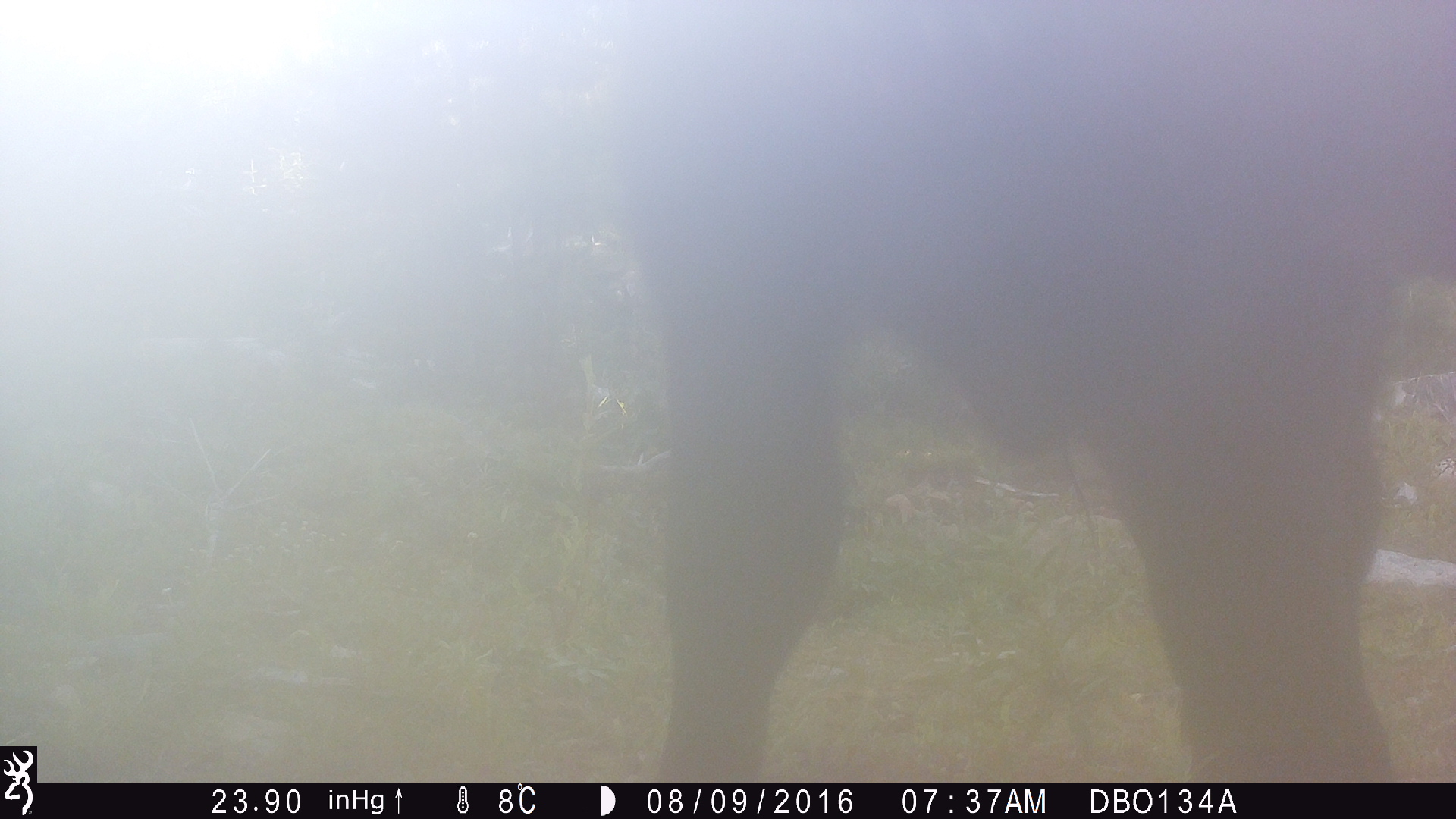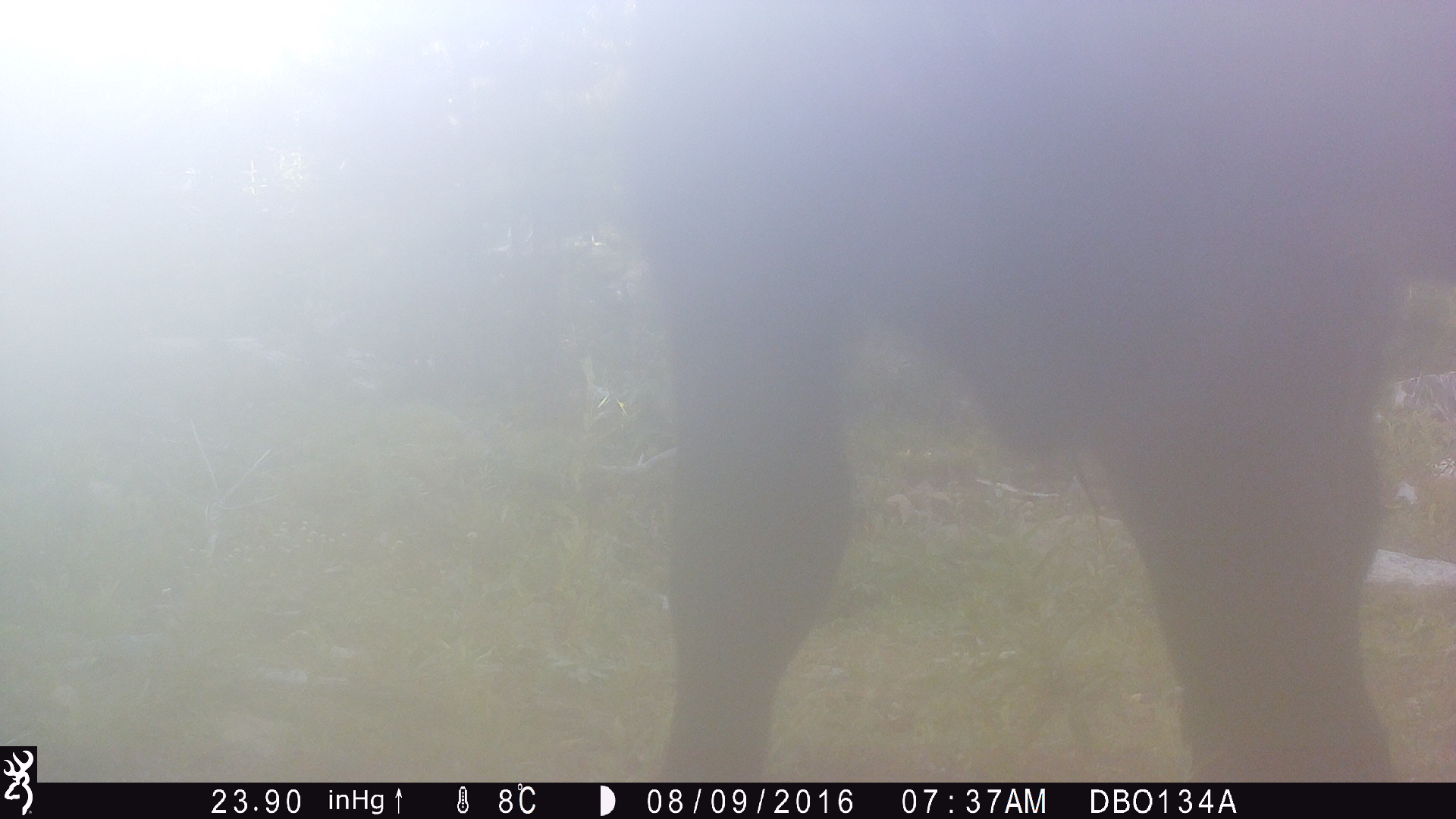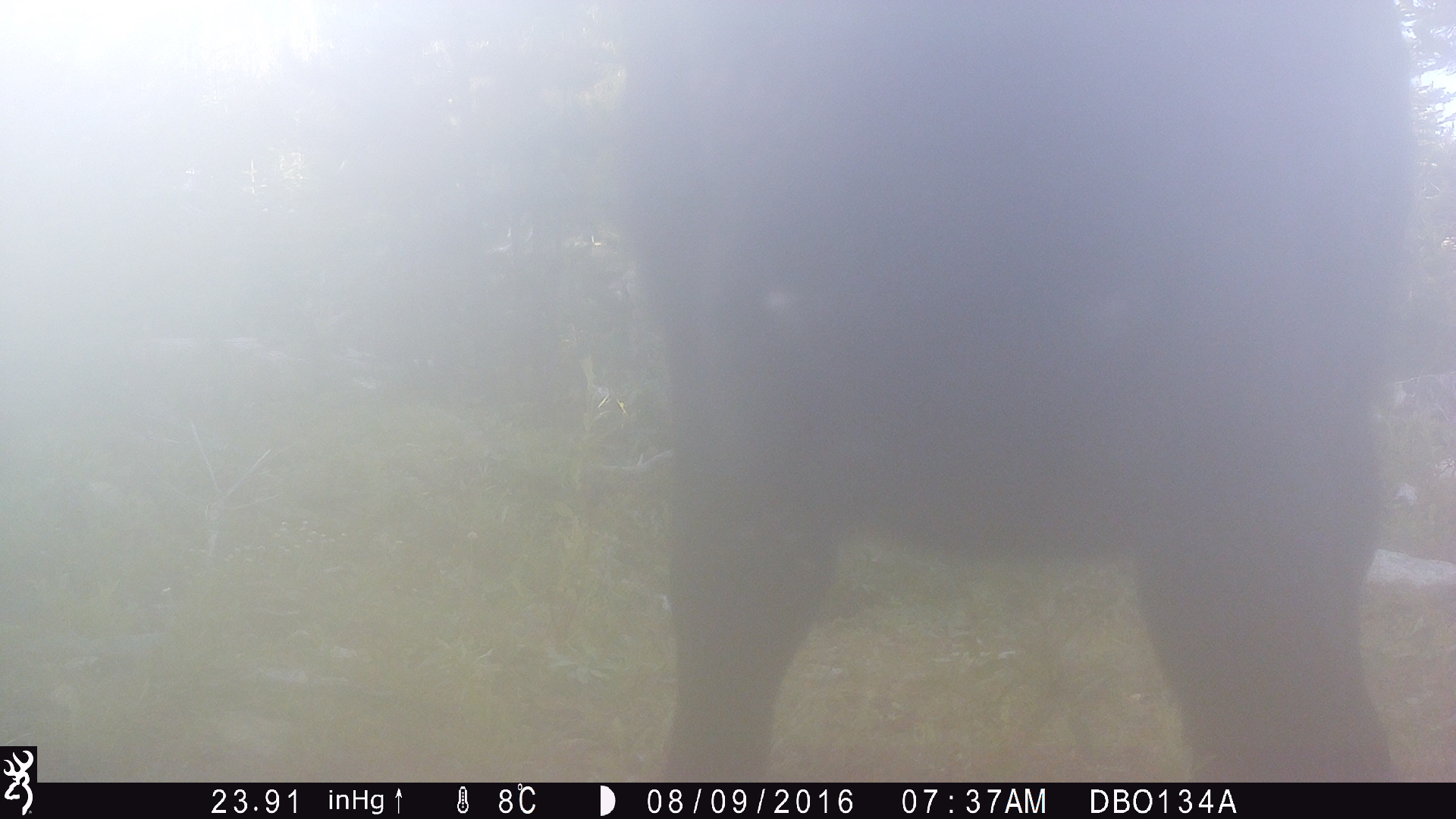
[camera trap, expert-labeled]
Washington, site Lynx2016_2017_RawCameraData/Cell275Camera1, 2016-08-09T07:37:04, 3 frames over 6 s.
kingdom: Animalia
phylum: Chordata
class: Mammalia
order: Artiodactyla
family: Bovidae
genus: Bos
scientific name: Bos taurus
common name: domestic cattle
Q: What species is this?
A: Domestic cattle (Bos taurus).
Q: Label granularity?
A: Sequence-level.